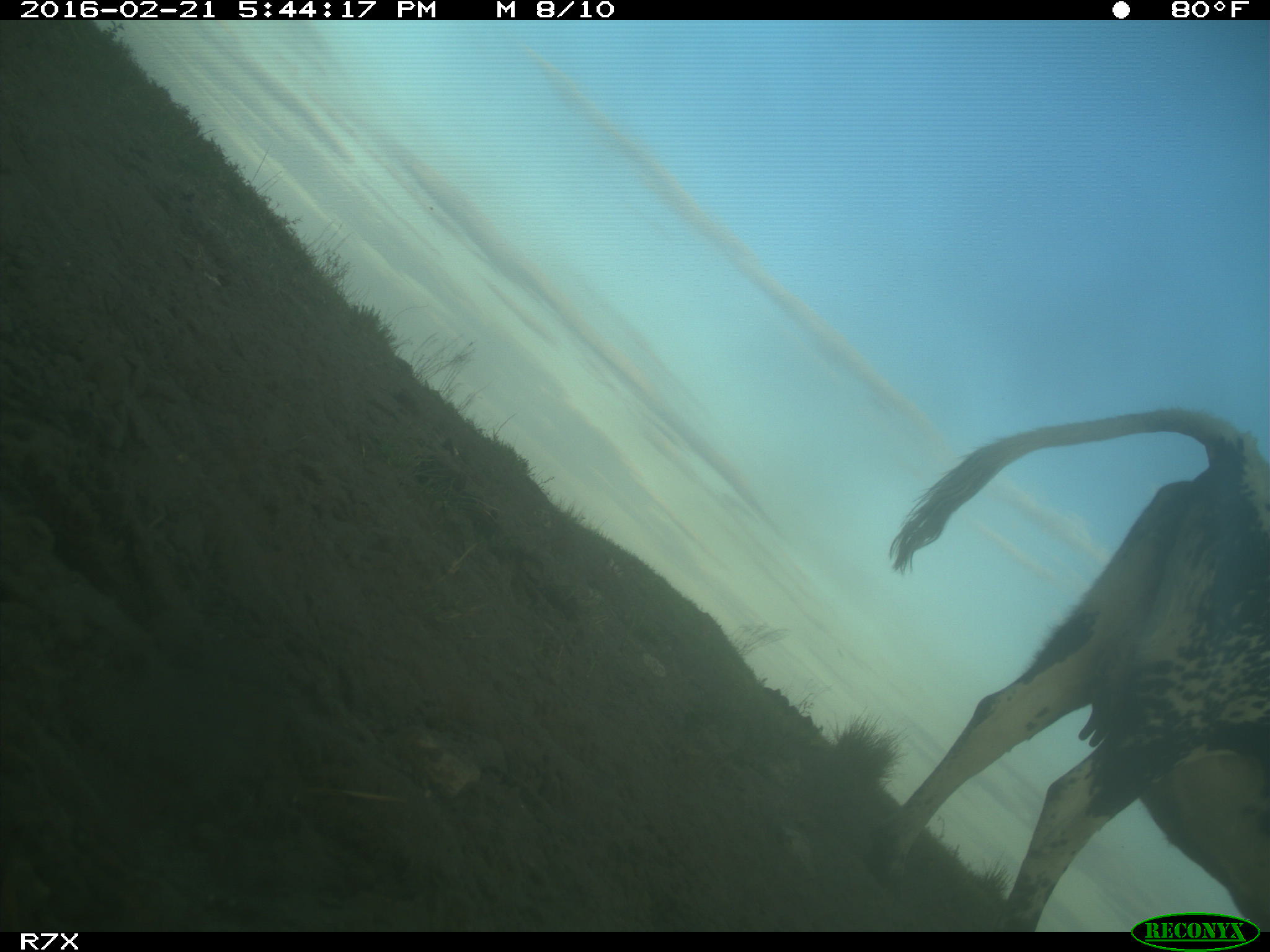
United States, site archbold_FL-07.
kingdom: Animalia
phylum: Chordata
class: Mammalia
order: Artiodactyla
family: Bovidae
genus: Bos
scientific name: Bos taurus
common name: domestic cow